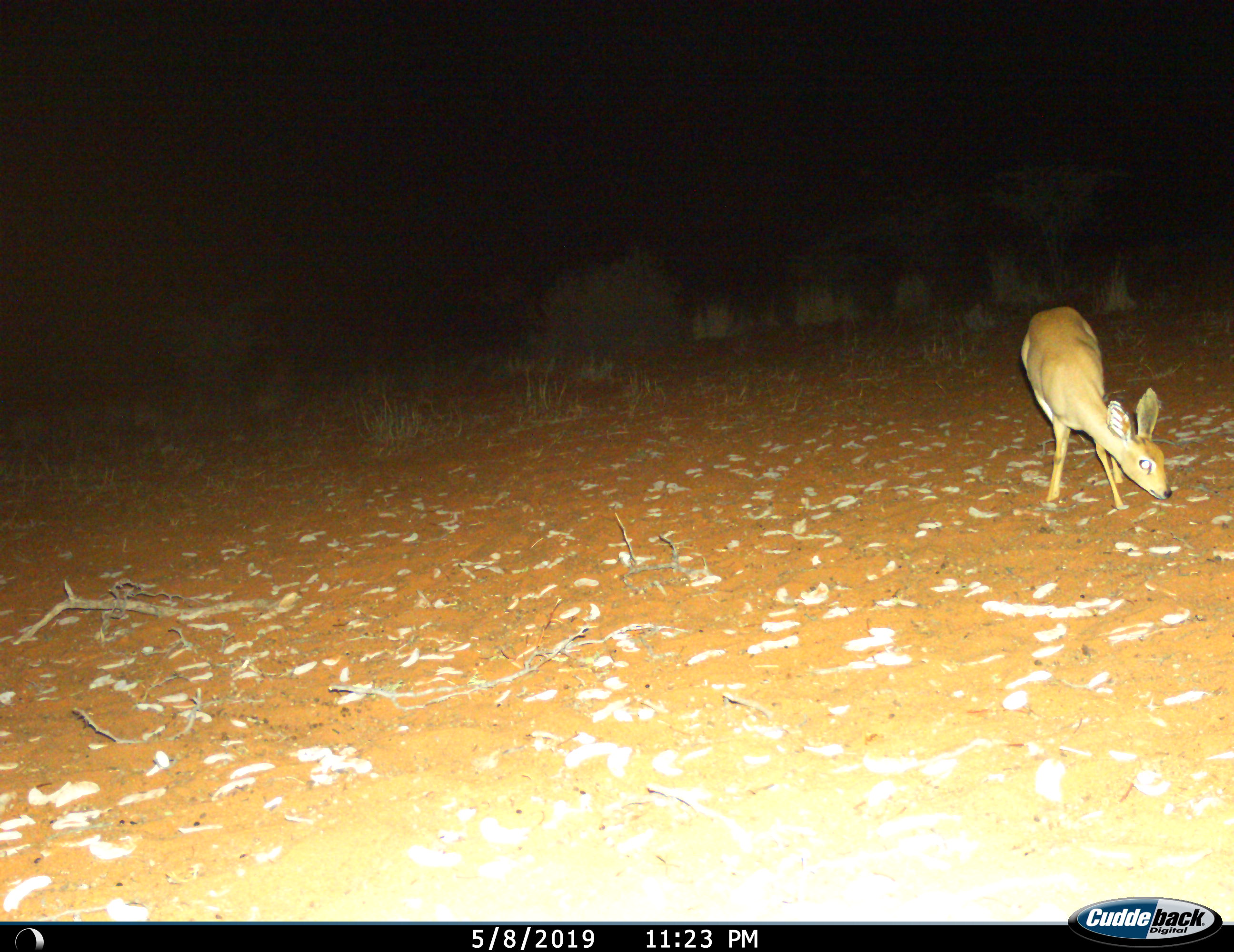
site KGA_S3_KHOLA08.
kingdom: Animalia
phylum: Chordata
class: Mammalia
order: Artiodactyla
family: Bovidae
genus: Raphicerus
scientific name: Raphicerus campestris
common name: steenbok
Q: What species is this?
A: Steenbok (Raphicerus campestris).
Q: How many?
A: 1.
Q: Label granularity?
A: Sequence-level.